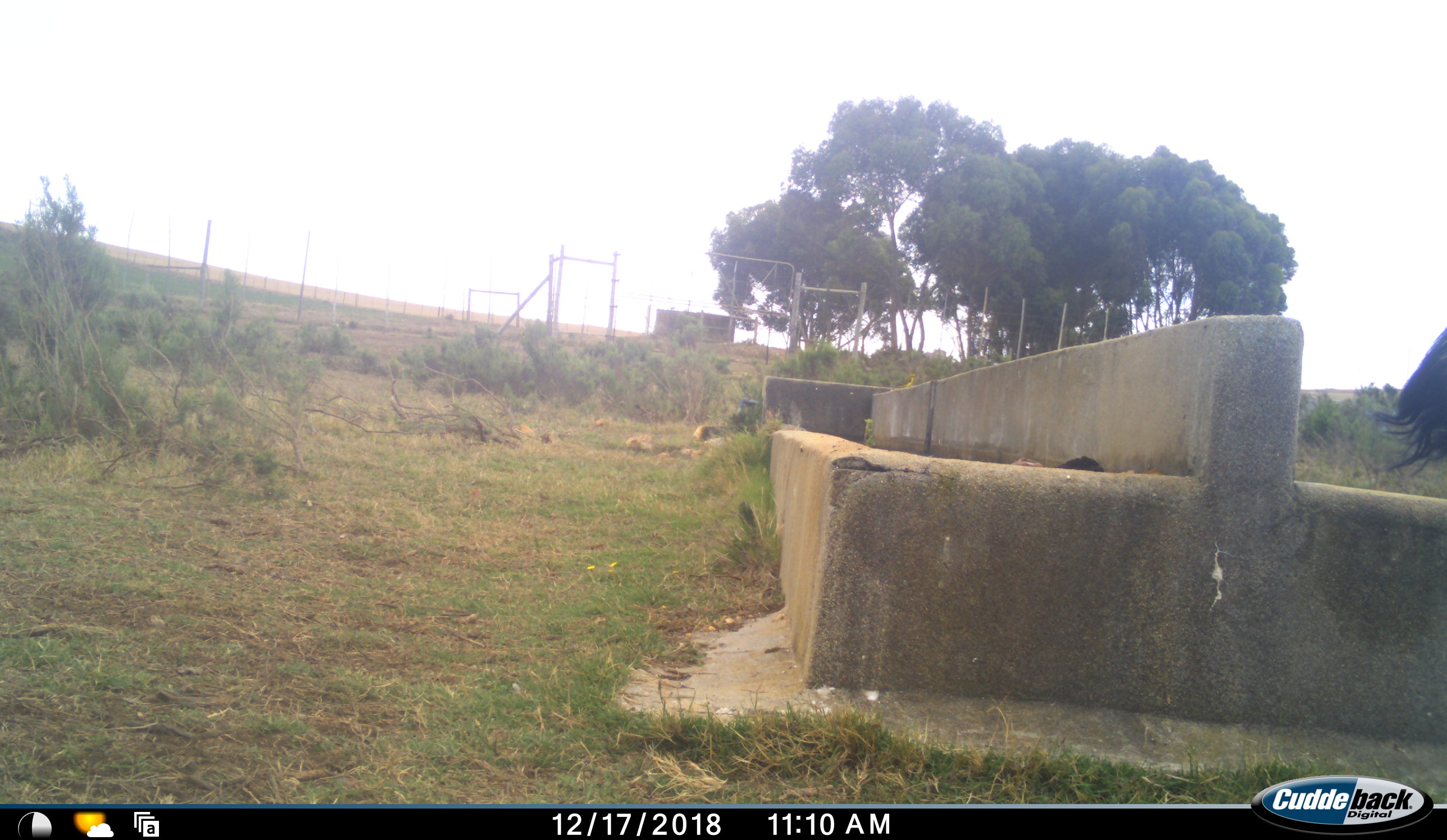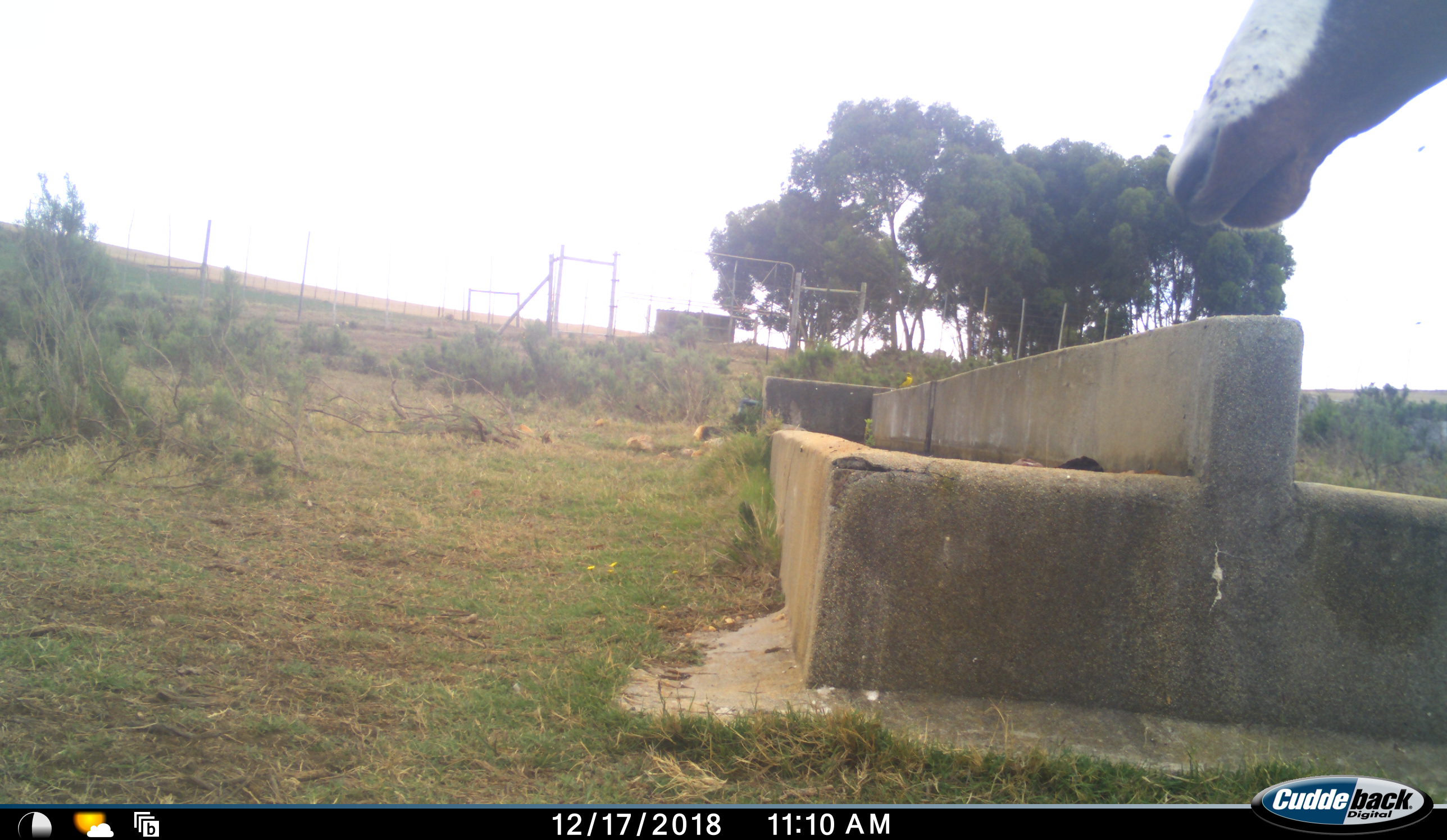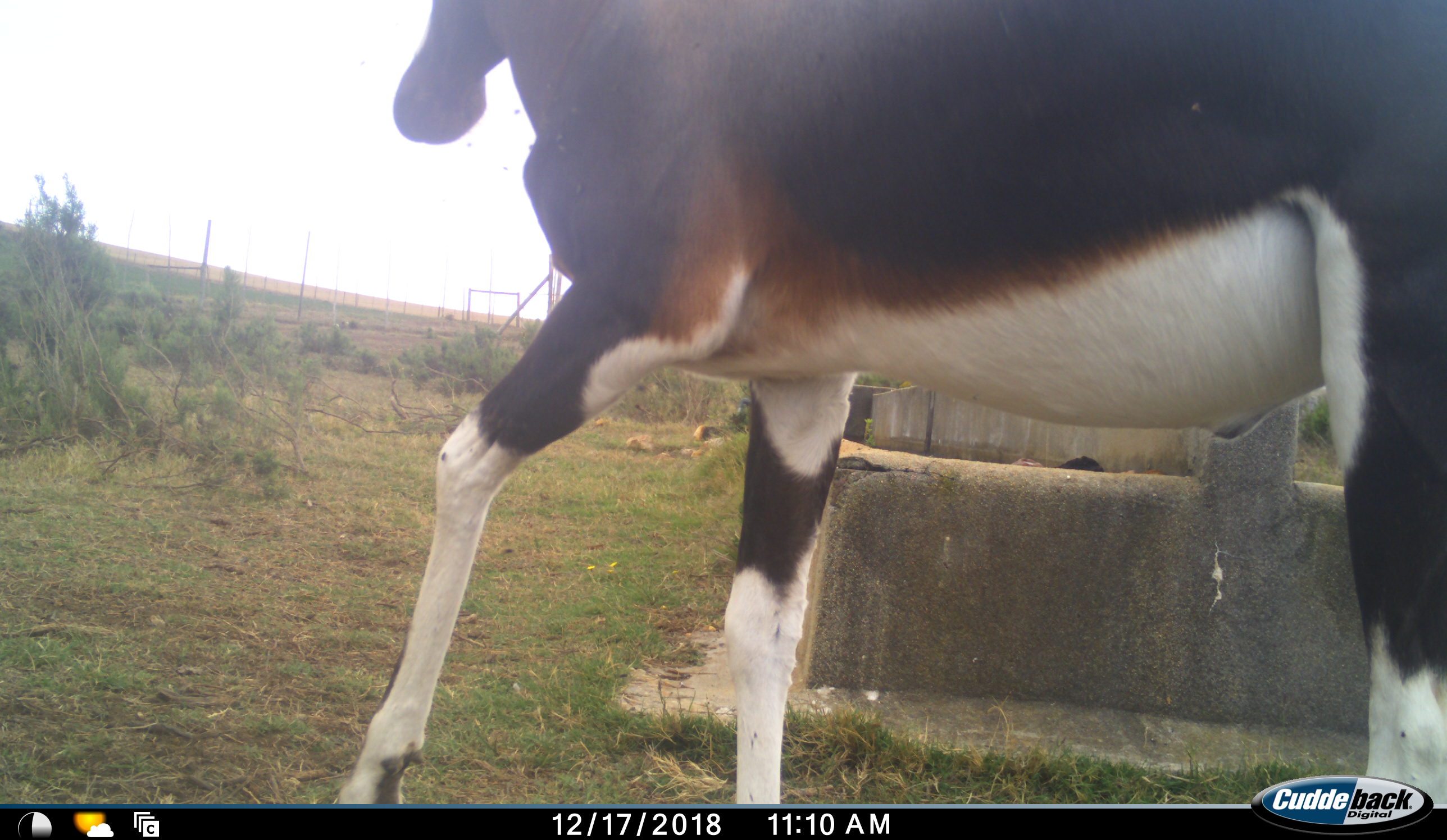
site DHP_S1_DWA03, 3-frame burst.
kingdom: Animalia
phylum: Chordata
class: Mammalia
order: Artiodactyla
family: Bovidae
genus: Damaliscus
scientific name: Damaliscus pygargus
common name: bontebok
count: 1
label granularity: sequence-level